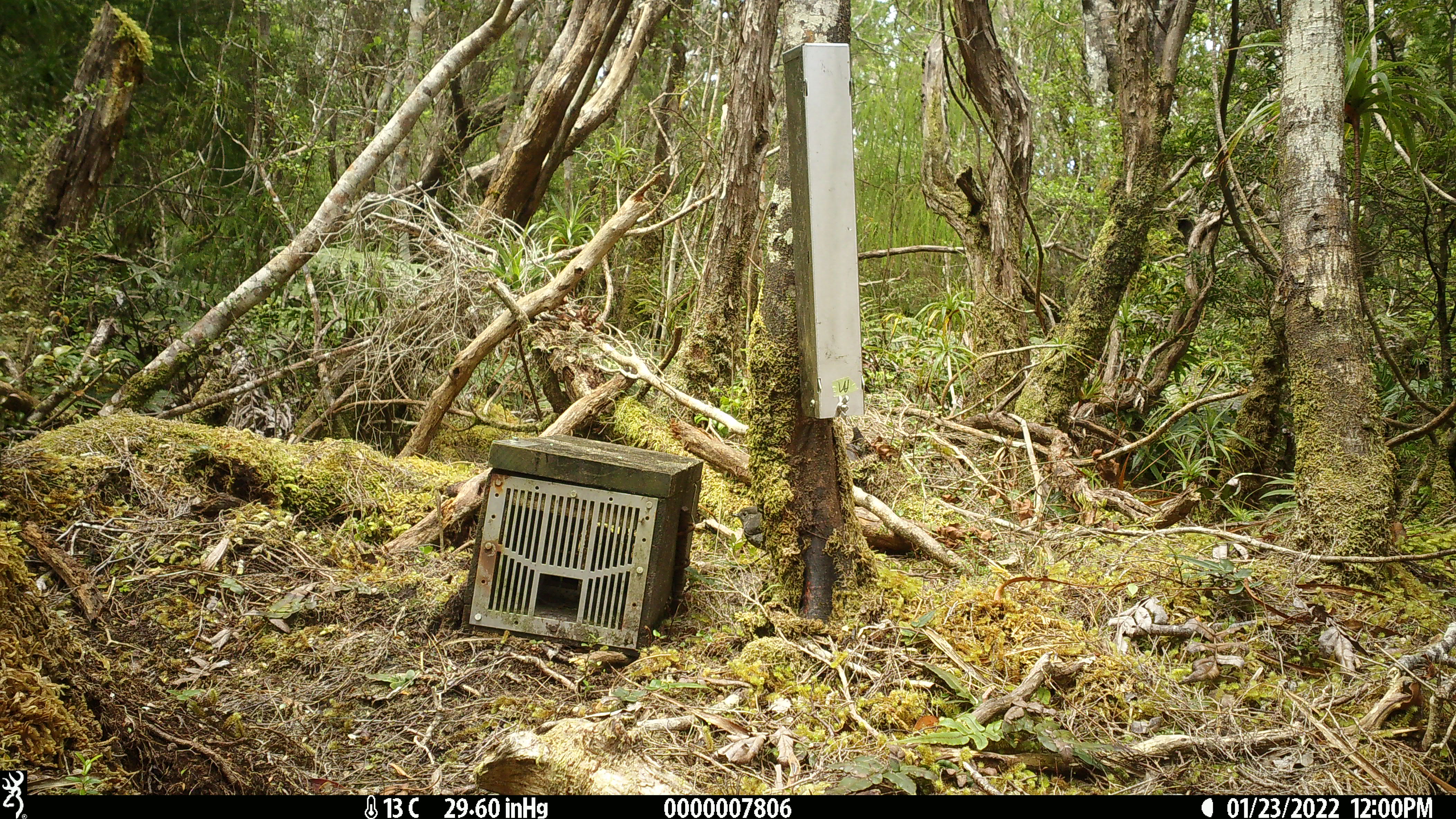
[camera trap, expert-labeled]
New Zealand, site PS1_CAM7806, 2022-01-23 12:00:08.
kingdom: Animalia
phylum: Chordata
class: Aves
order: Passeriformes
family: Petroicidae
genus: Petroica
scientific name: Petroica australis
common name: new zealand robin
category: robin